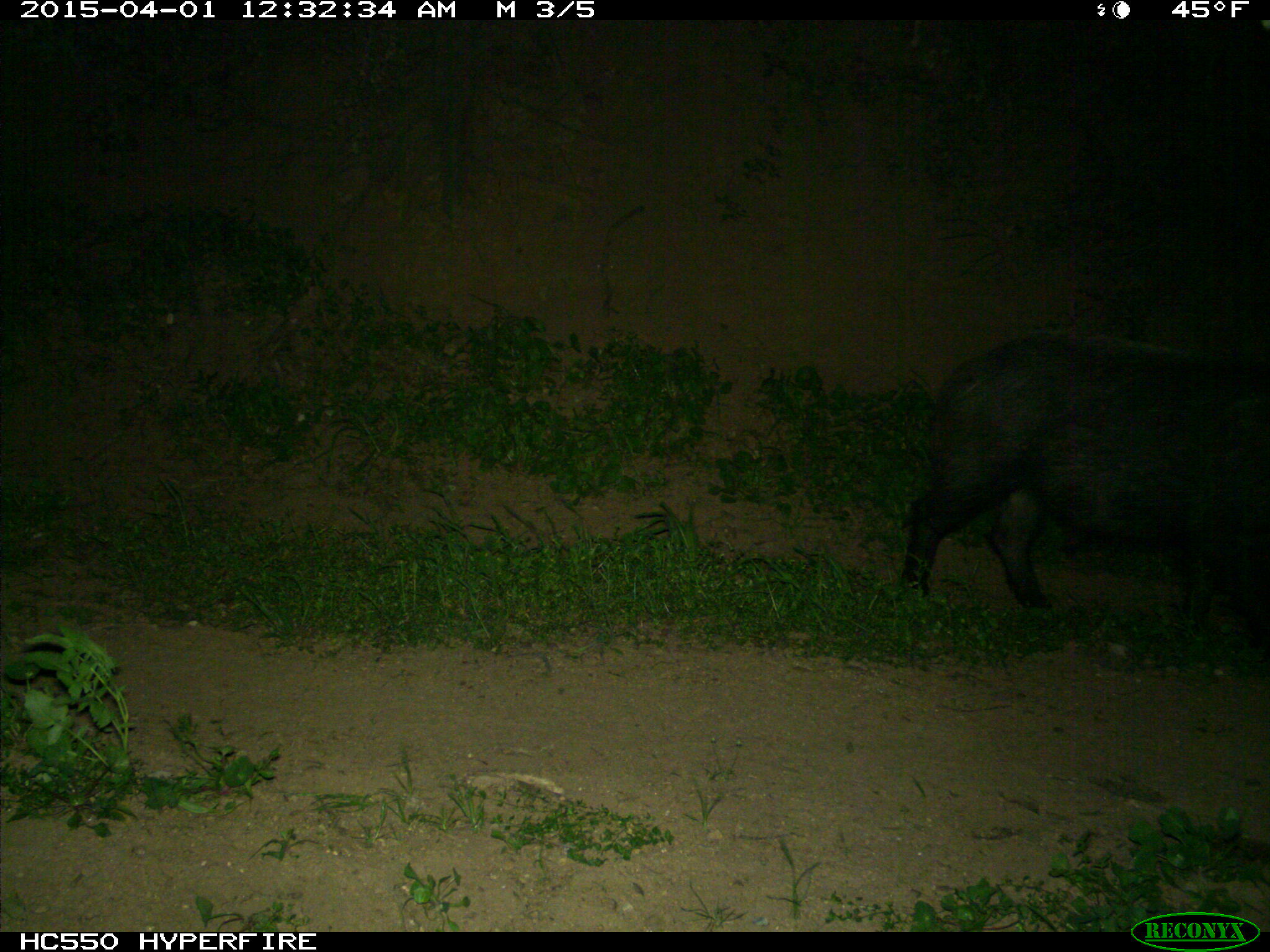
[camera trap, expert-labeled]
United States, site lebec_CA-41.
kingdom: Animalia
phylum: Chordata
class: Mammalia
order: Artiodactyla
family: Suidae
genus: Sus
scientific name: Sus scrofa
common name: wild boar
Sus scrofa (wild boar).